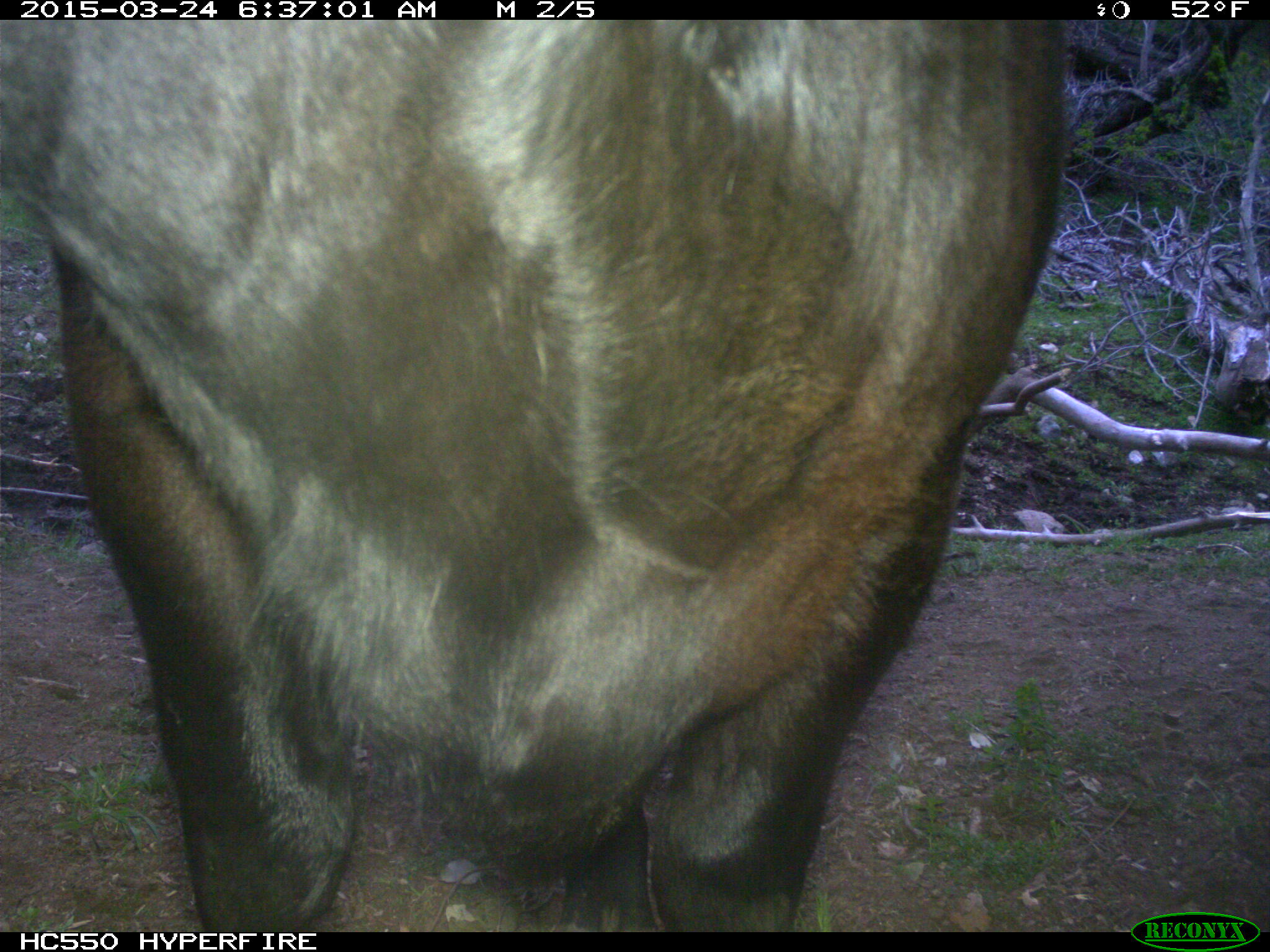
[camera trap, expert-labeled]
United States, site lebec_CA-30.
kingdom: Animalia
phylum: Chordata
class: Mammalia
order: Artiodactyla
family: Bovidae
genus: Bos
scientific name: Bos taurus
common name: domestic cow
Bos taurus (domestic cow).